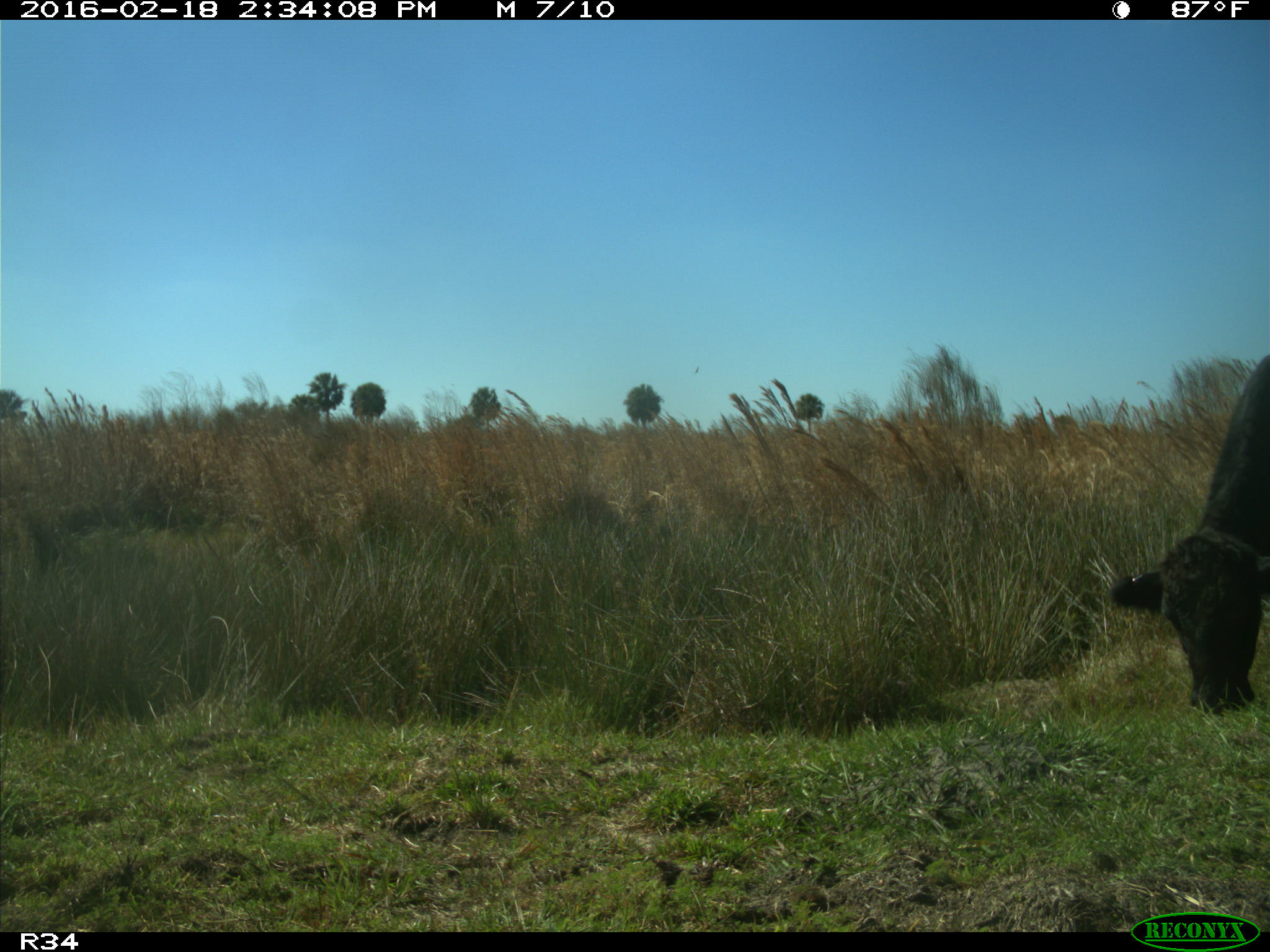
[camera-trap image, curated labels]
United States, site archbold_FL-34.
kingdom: Animalia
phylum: Chordata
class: Mammalia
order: Artiodactyla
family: Bovidae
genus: Bos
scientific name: Bos taurus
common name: domestic cow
Bos taurus (domestic cow).